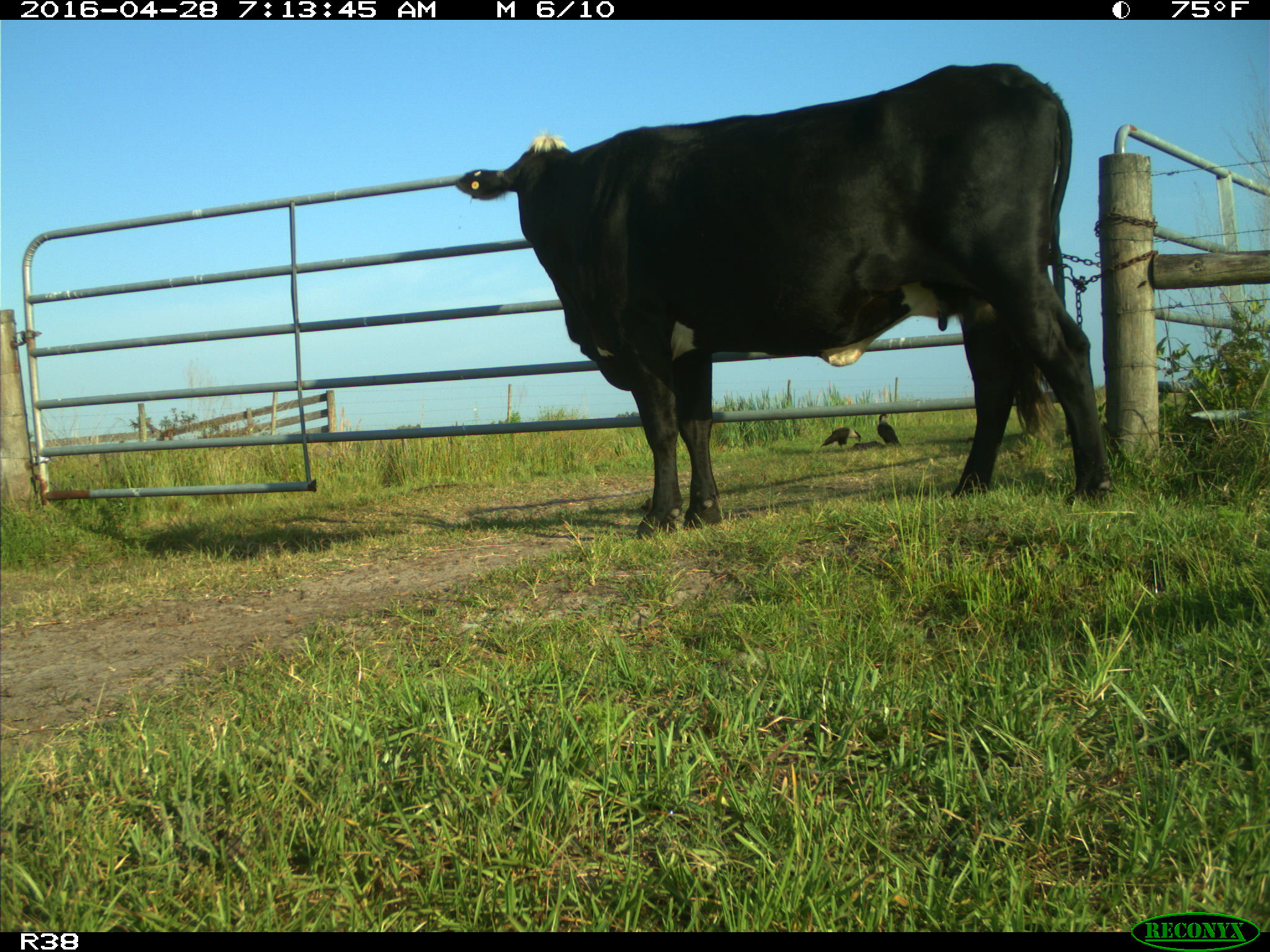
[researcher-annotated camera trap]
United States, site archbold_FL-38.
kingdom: Animalia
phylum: Chordata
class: Mammalia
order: Artiodactyla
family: Bovidae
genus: Bos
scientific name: Bos taurus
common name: domestic cow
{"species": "Bos taurus (domestic cow)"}